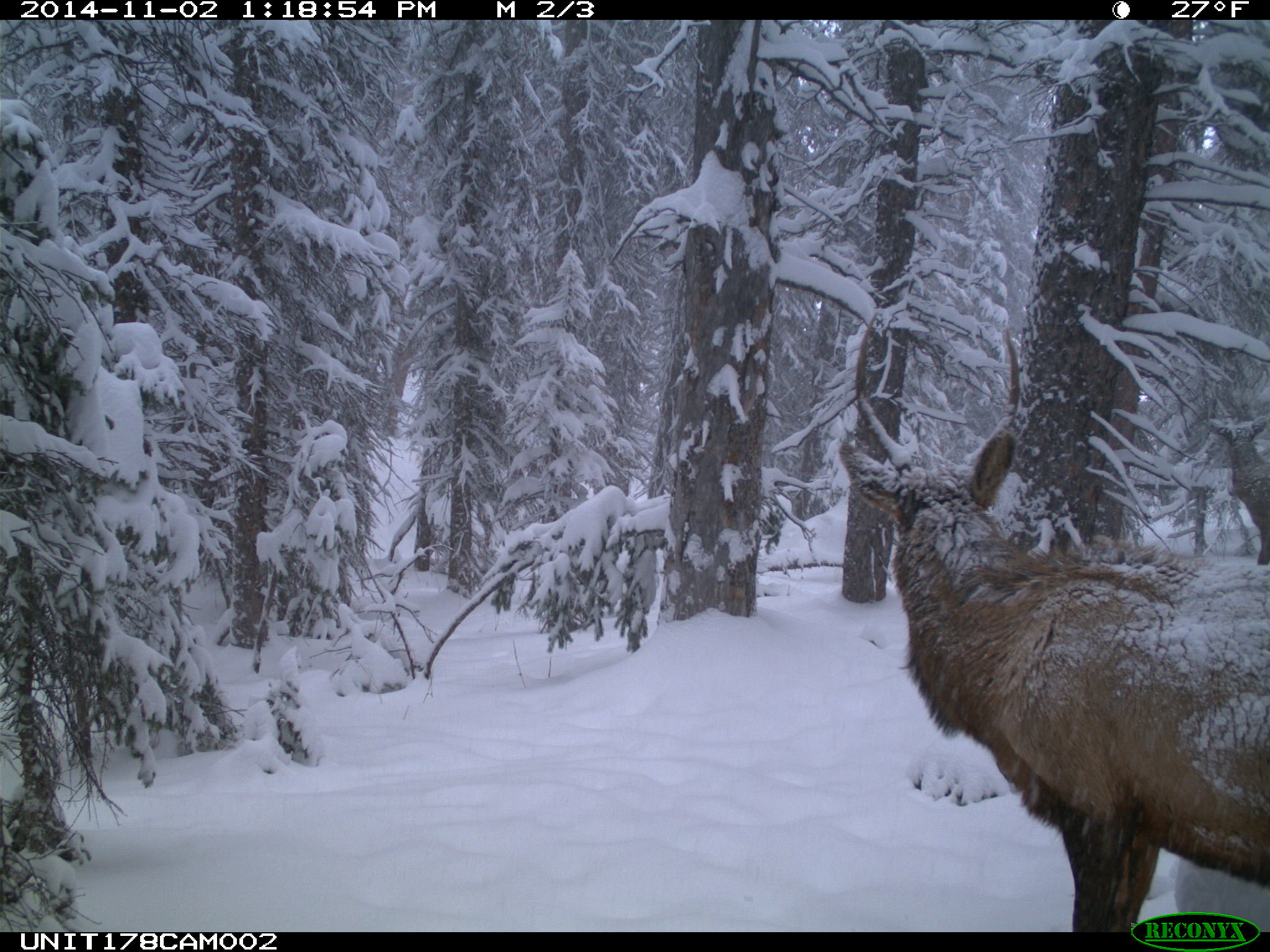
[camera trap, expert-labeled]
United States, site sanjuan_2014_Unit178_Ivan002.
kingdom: Animalia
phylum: Chordata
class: Mammalia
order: Artiodactyla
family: Cervidae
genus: Cervus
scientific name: Cervus elaphus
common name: red deer